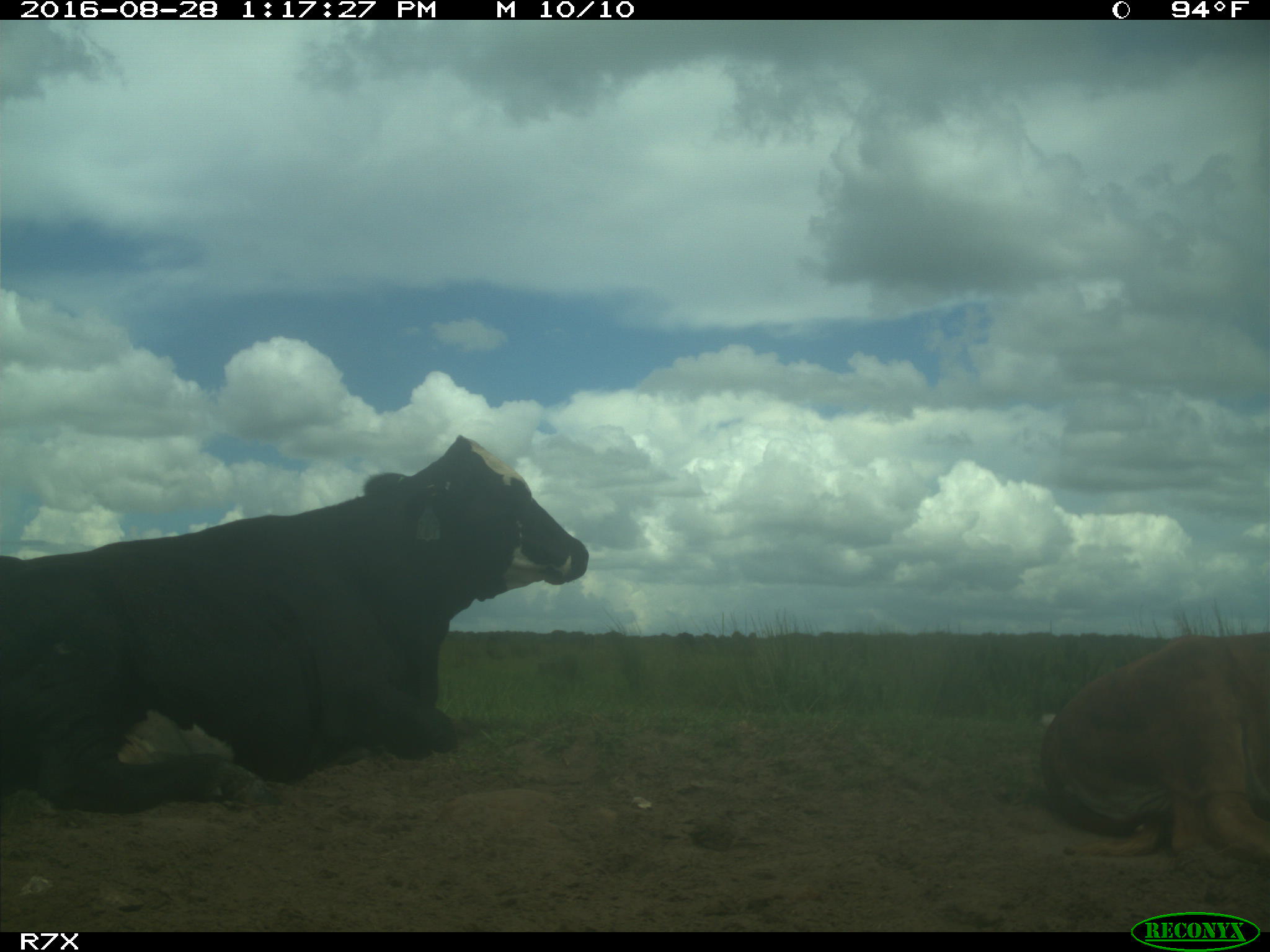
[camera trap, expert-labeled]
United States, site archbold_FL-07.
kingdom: Animalia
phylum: Chordata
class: Mammalia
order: Artiodactyla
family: Bovidae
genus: Bos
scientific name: Bos taurus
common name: domestic cow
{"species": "Bos taurus (domestic cow)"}